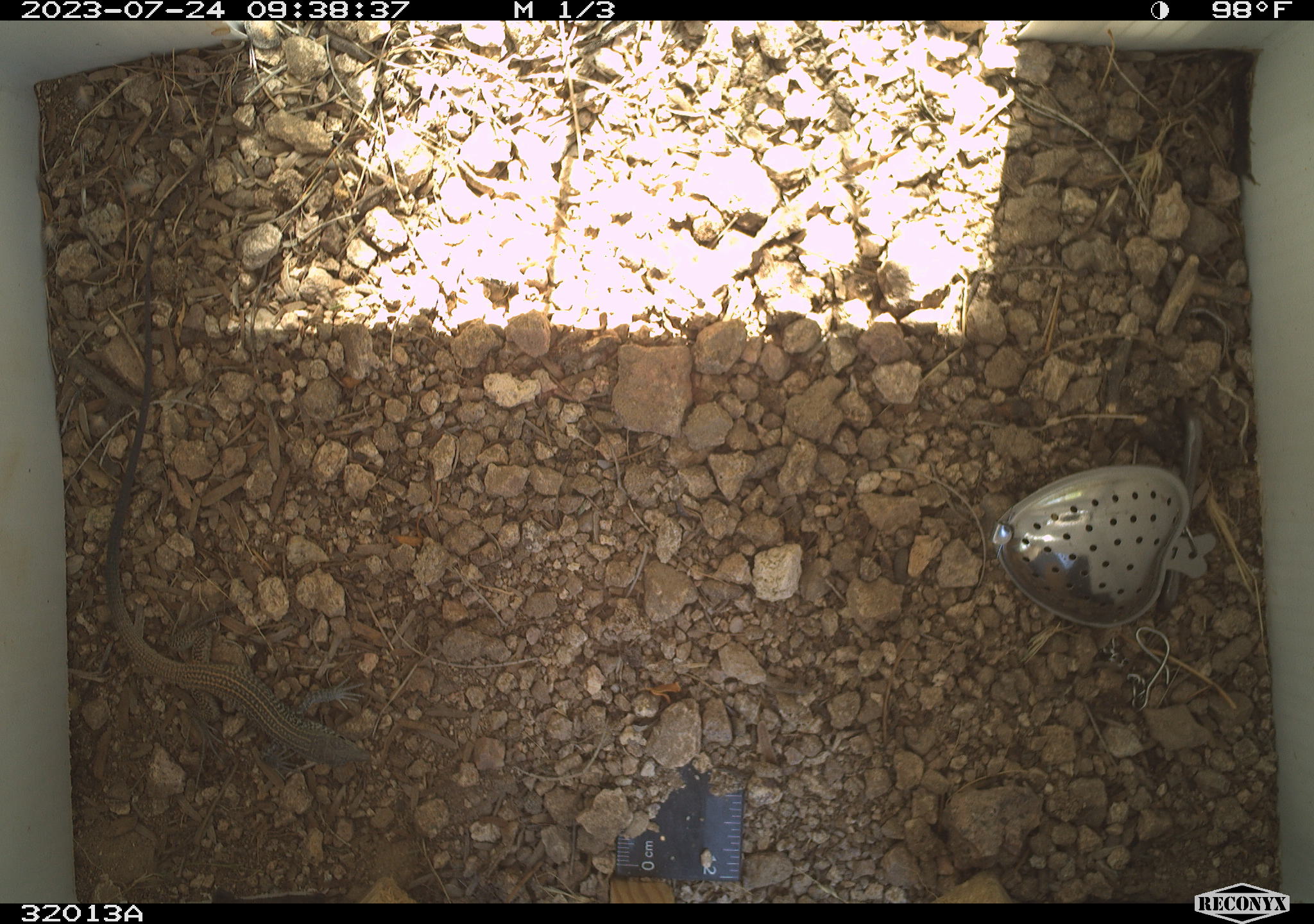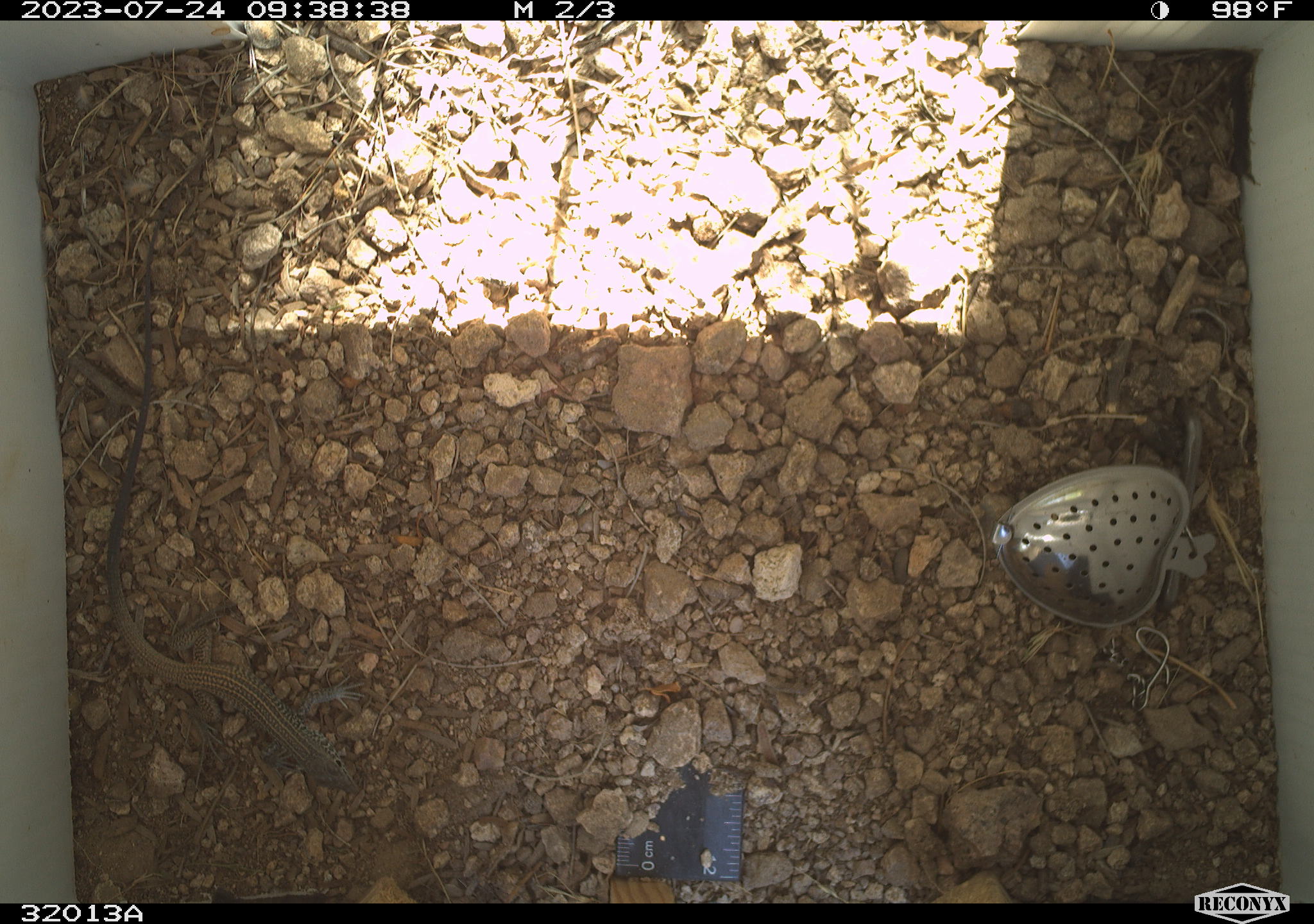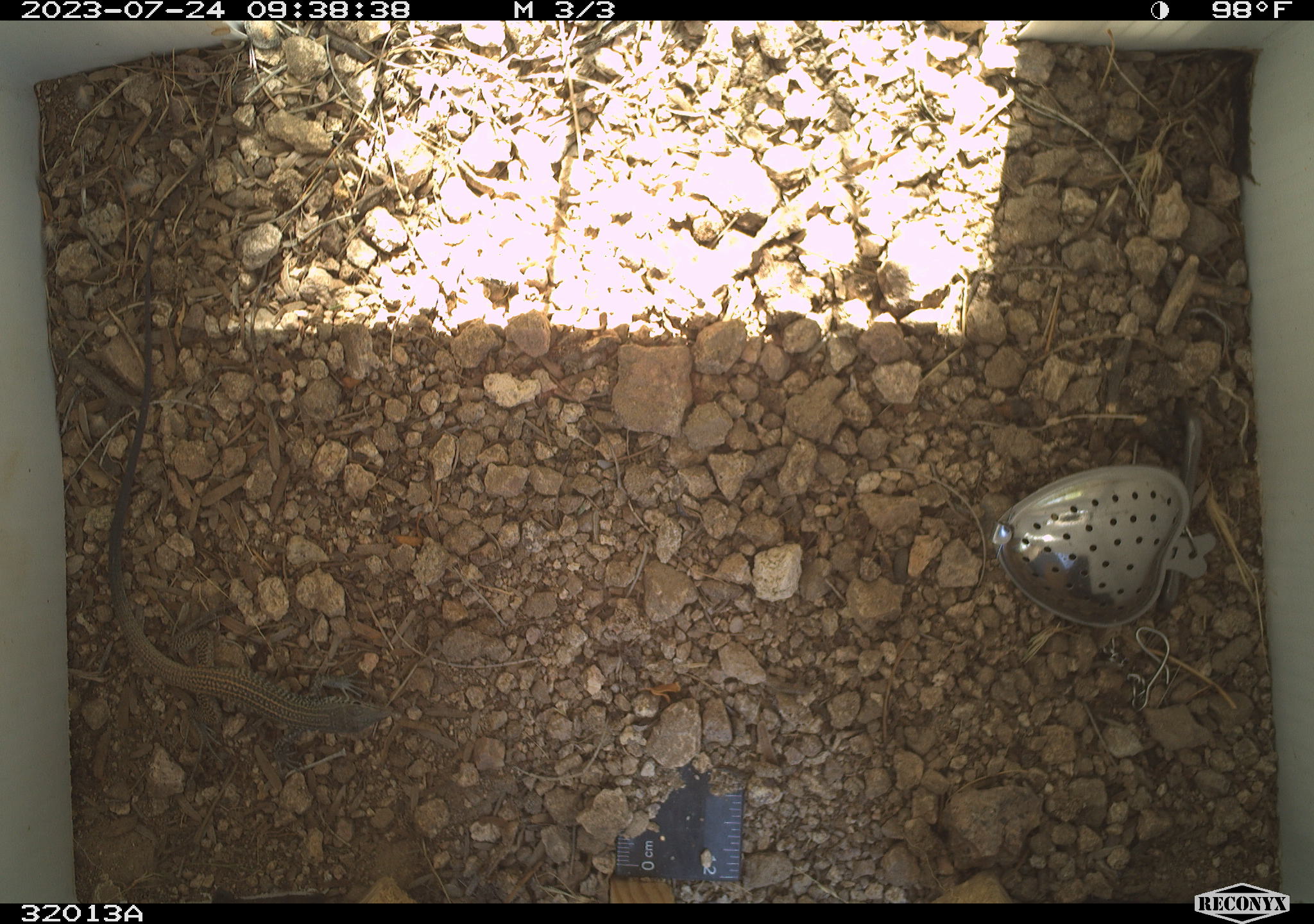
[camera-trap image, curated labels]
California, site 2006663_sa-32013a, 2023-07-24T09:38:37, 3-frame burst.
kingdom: Animalia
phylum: Chordata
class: Reptilia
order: Squamata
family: Teiidae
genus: Aspidoscelis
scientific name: Aspidoscelis tigris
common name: western whiptail